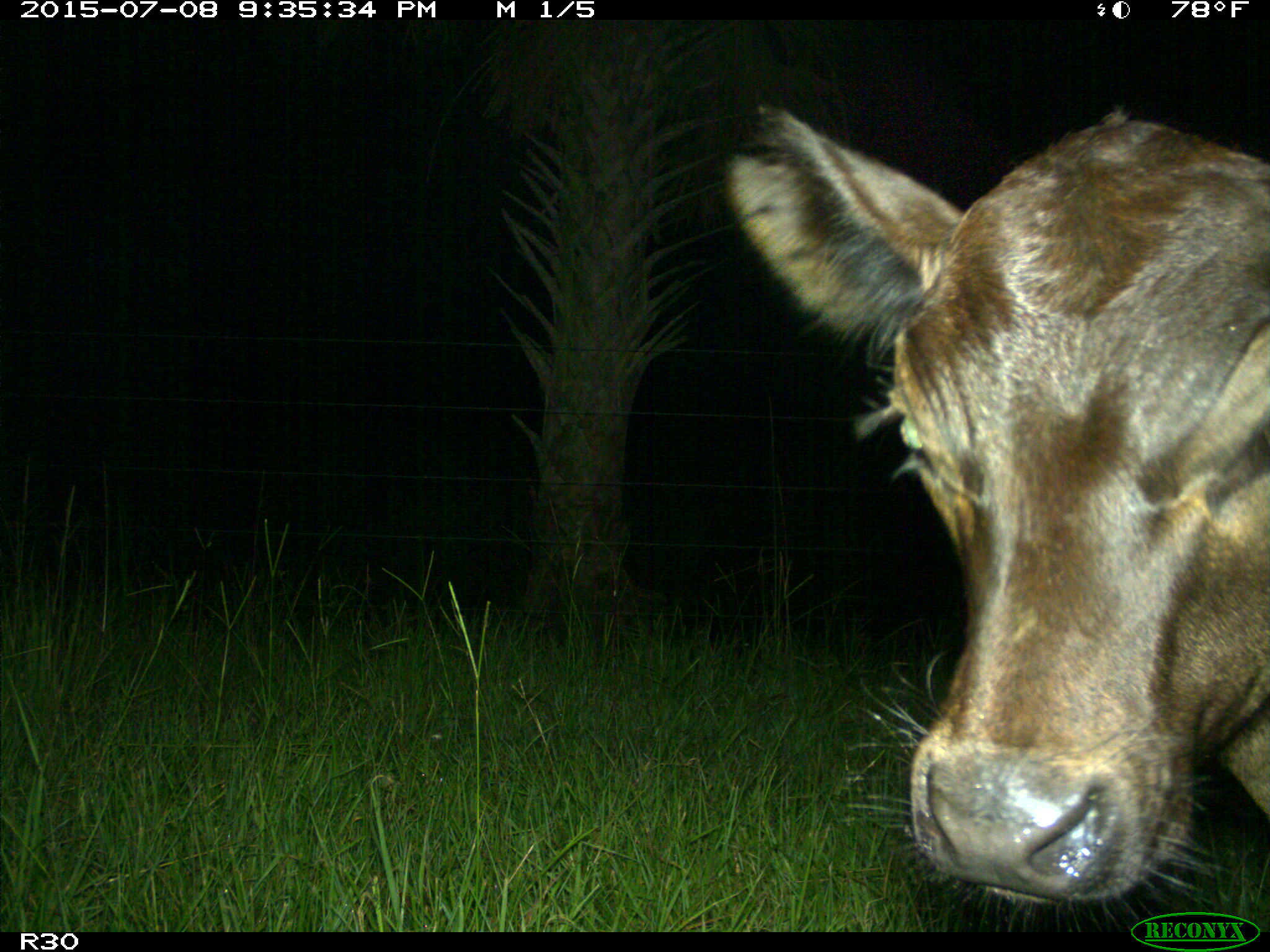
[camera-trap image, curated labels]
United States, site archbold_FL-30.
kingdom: Animalia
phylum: Chordata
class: Mammalia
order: Artiodactyla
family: Bovidae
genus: Bos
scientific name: Bos taurus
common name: domestic cow